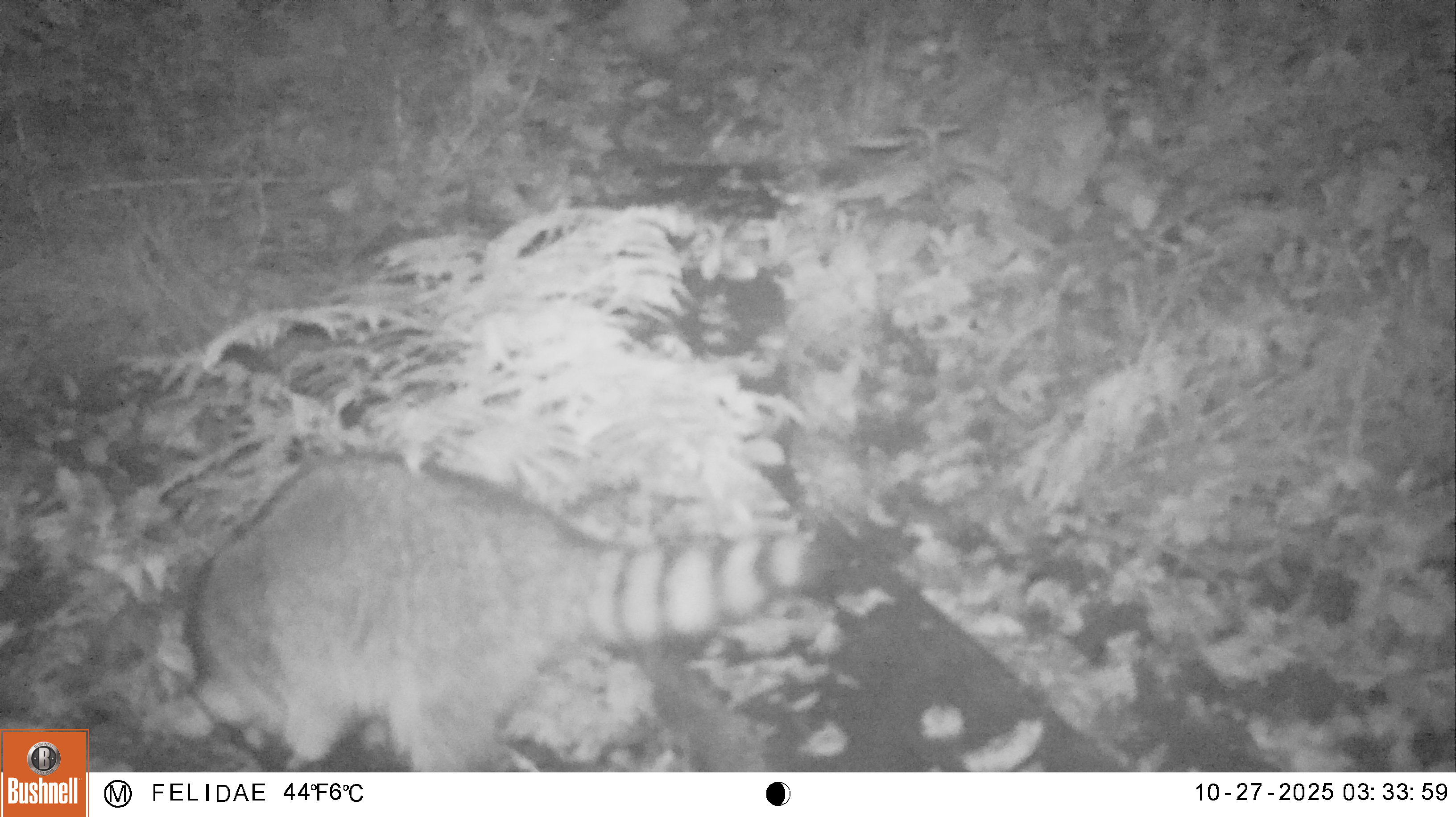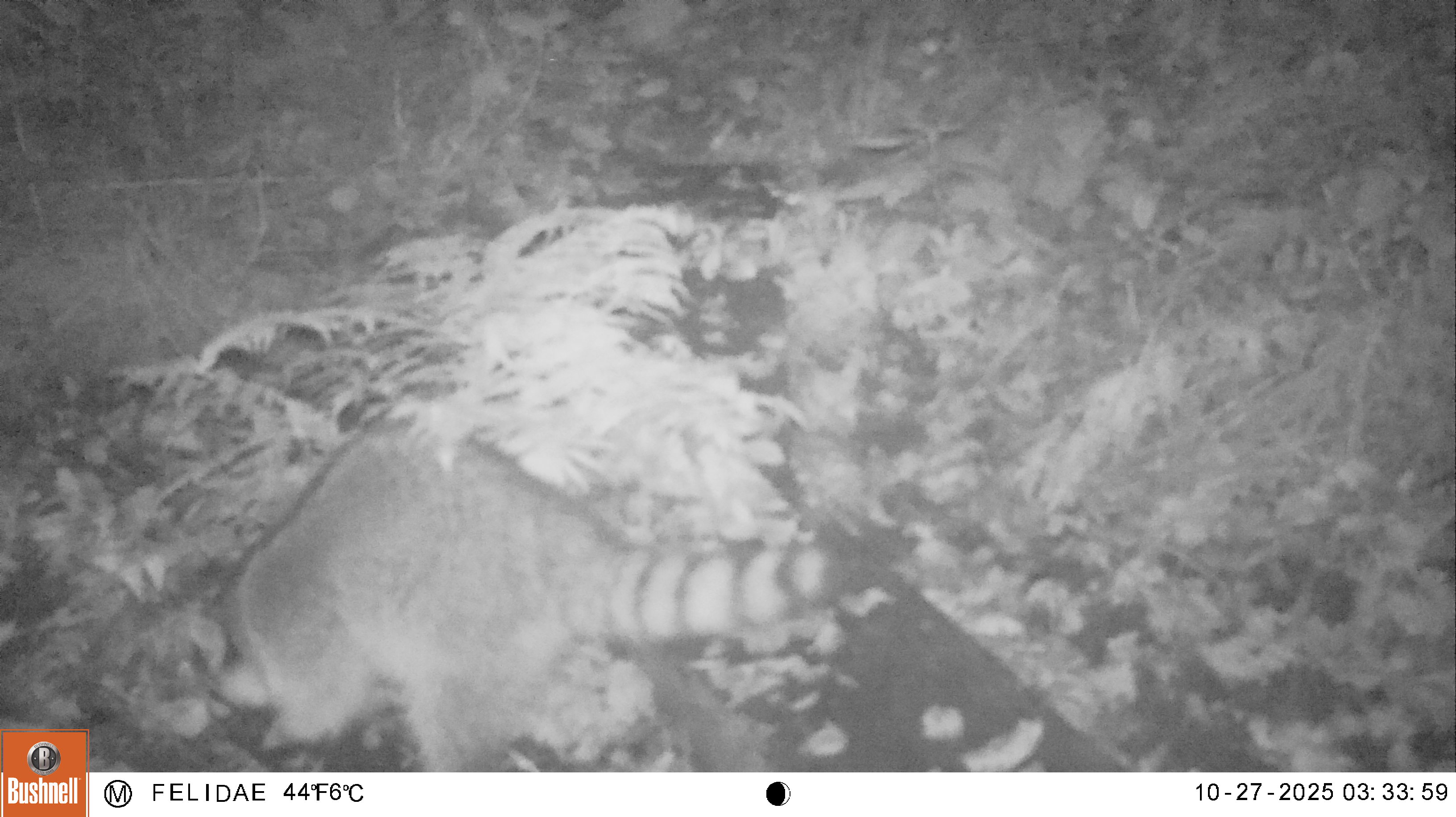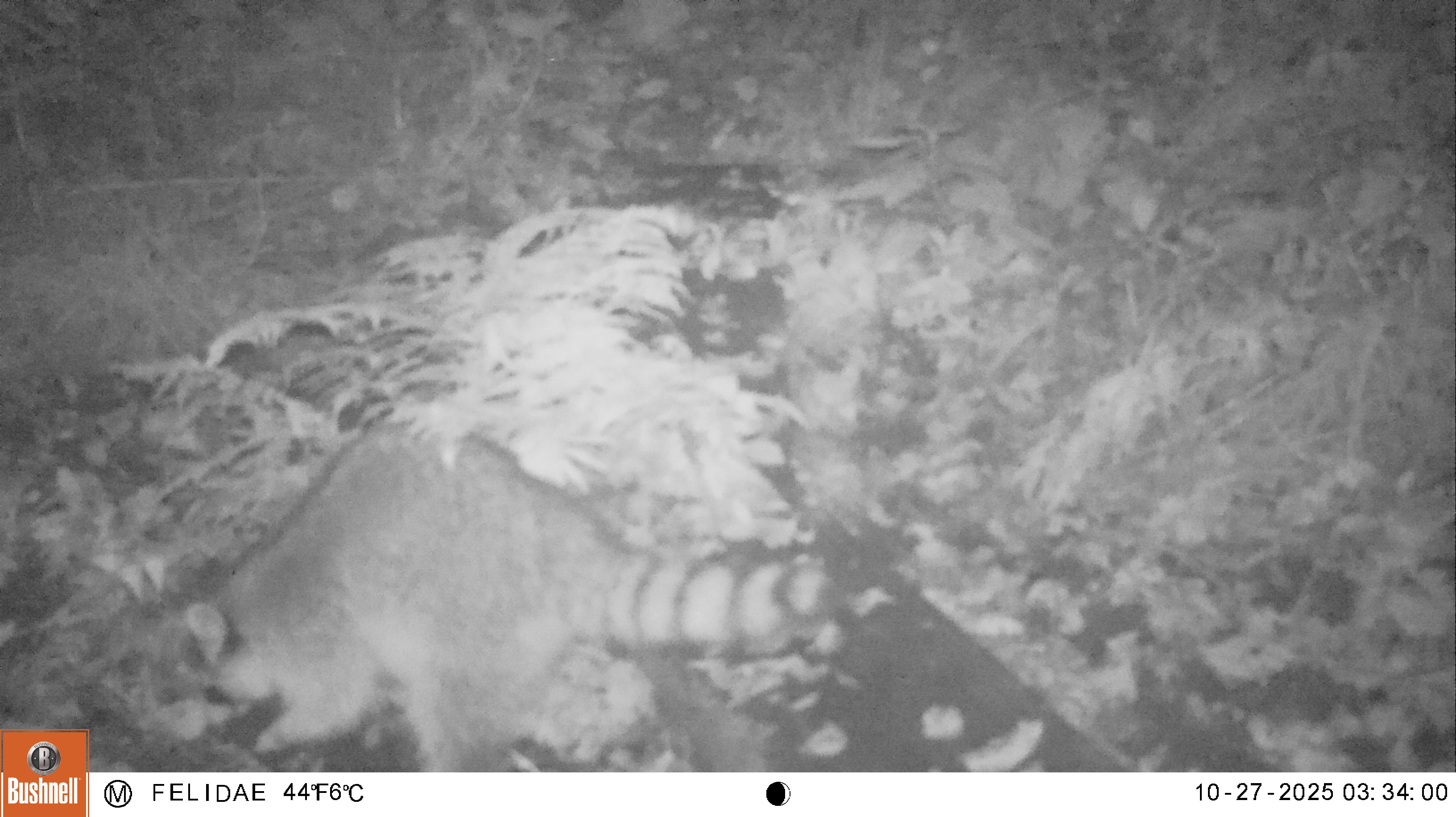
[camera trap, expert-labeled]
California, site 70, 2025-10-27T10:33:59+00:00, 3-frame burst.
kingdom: Animalia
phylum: Chordata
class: Mammalia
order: Carnivora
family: Procyonidae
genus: Procyon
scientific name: Procyon lotor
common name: raccoon